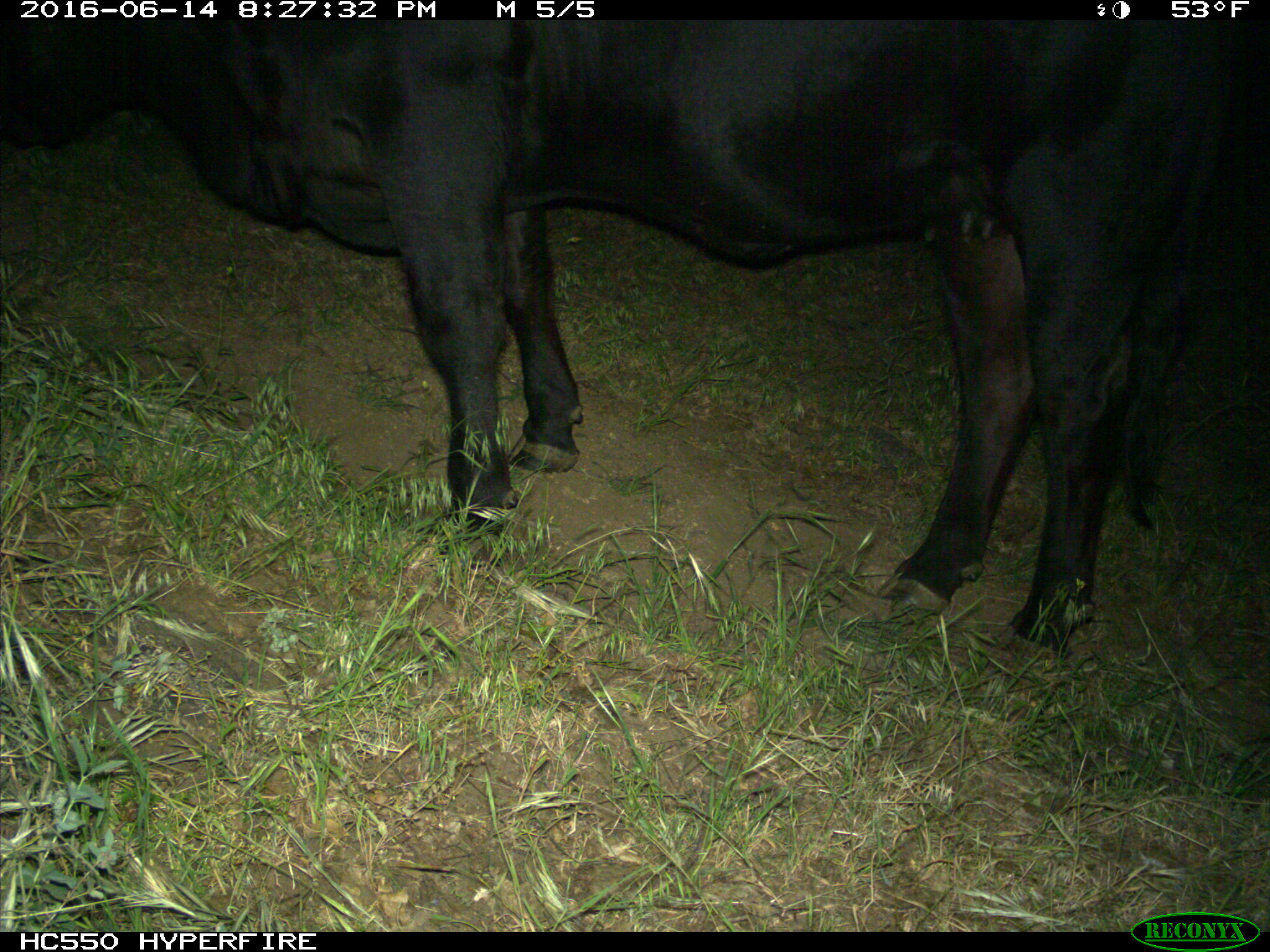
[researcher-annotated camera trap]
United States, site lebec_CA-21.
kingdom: Animalia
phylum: Chordata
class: Mammalia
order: Artiodactyla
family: Bovidae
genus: Bos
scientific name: Bos taurus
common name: domestic cow